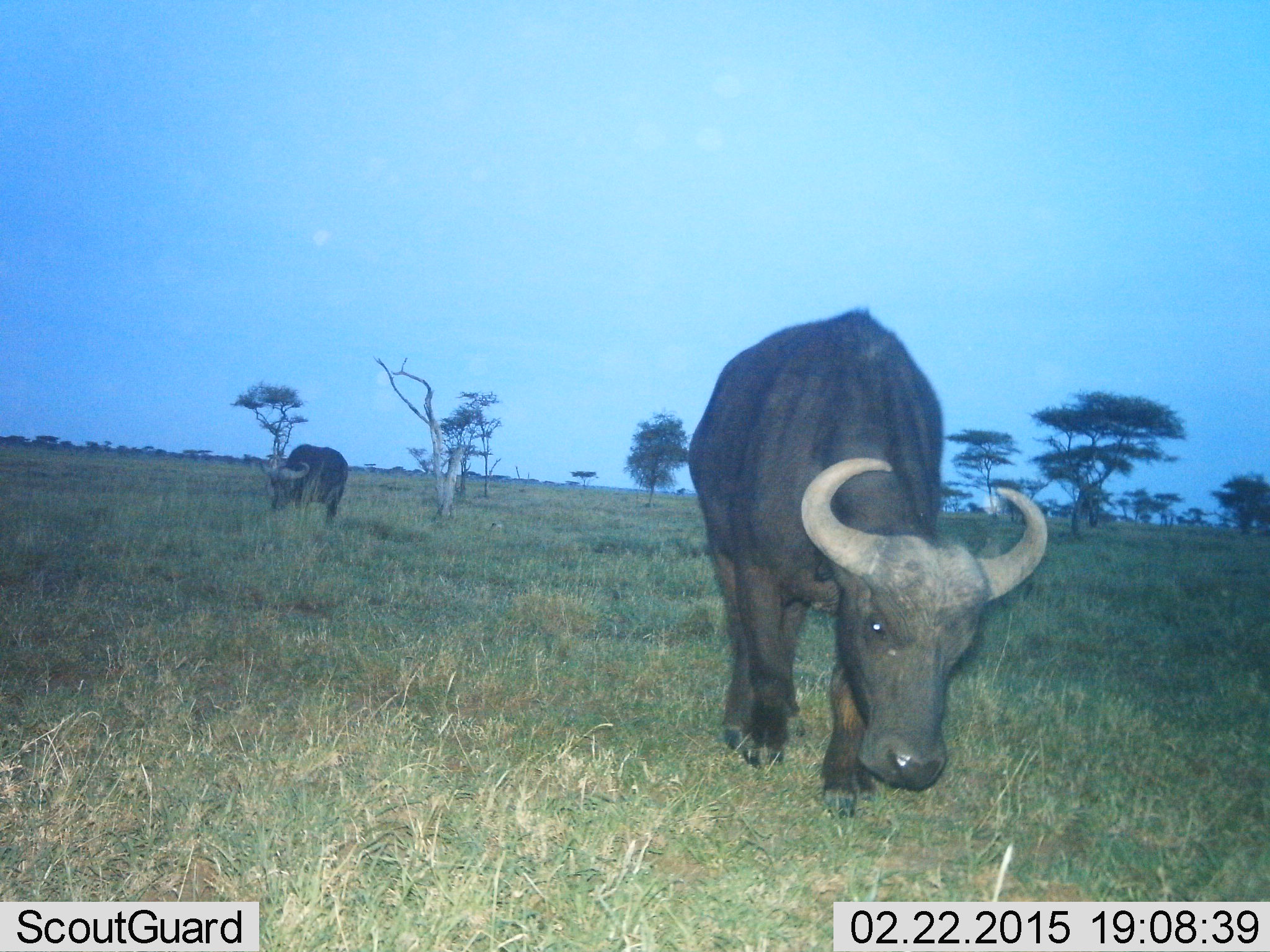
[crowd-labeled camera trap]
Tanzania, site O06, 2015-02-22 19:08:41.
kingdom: Animalia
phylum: Chordata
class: Mammalia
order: Artiodactyla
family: Bovidae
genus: Syncerus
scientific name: Syncerus caffer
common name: cape buffalo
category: buffalo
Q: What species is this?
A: Buffalo (cape buffalo) (Syncerus caffer).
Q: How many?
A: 2.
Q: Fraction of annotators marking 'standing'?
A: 10%.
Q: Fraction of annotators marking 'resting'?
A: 0%.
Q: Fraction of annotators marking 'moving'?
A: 50%.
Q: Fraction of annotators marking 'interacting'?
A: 0%.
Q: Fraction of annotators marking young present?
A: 0%.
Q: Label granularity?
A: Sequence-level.